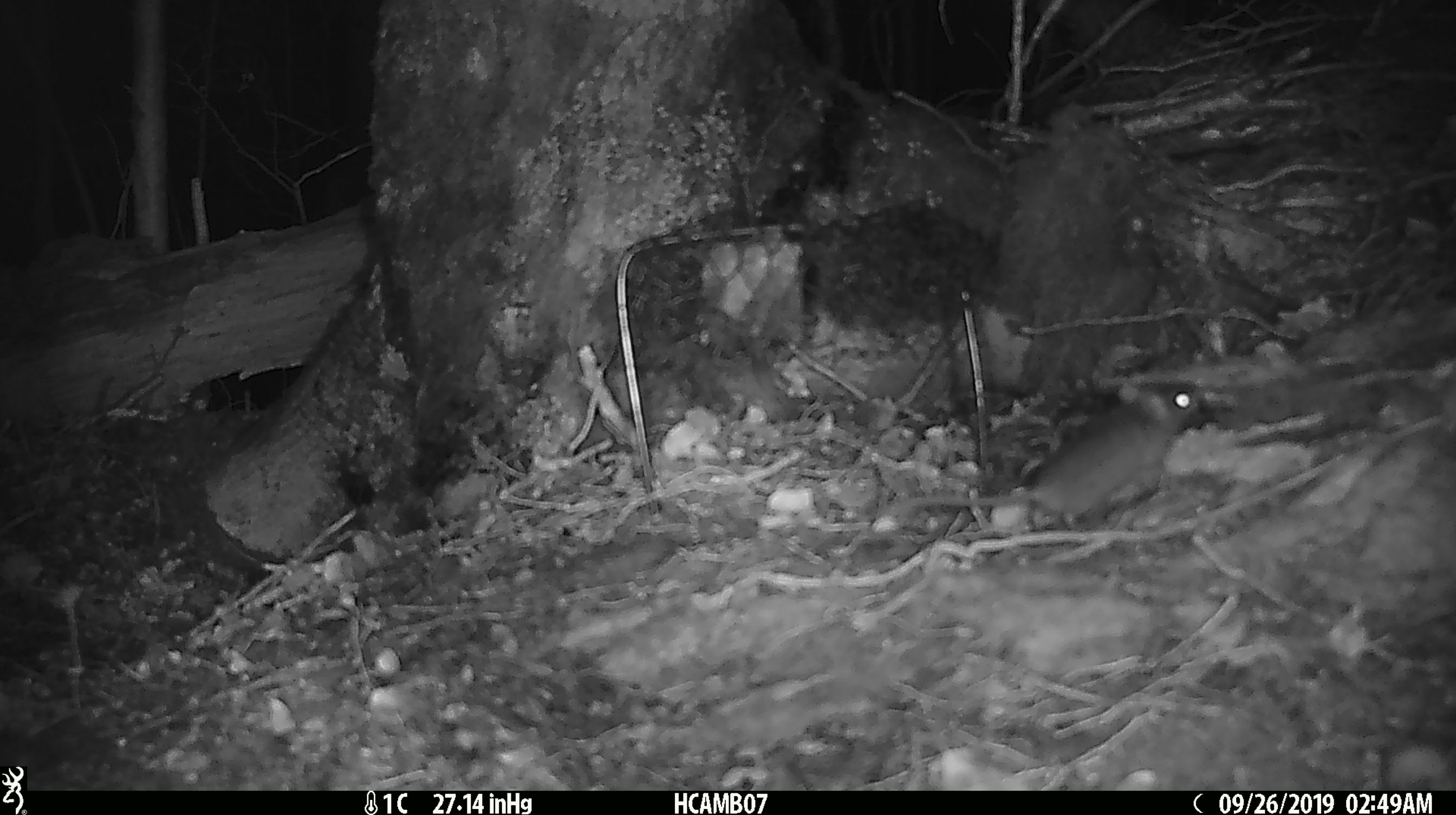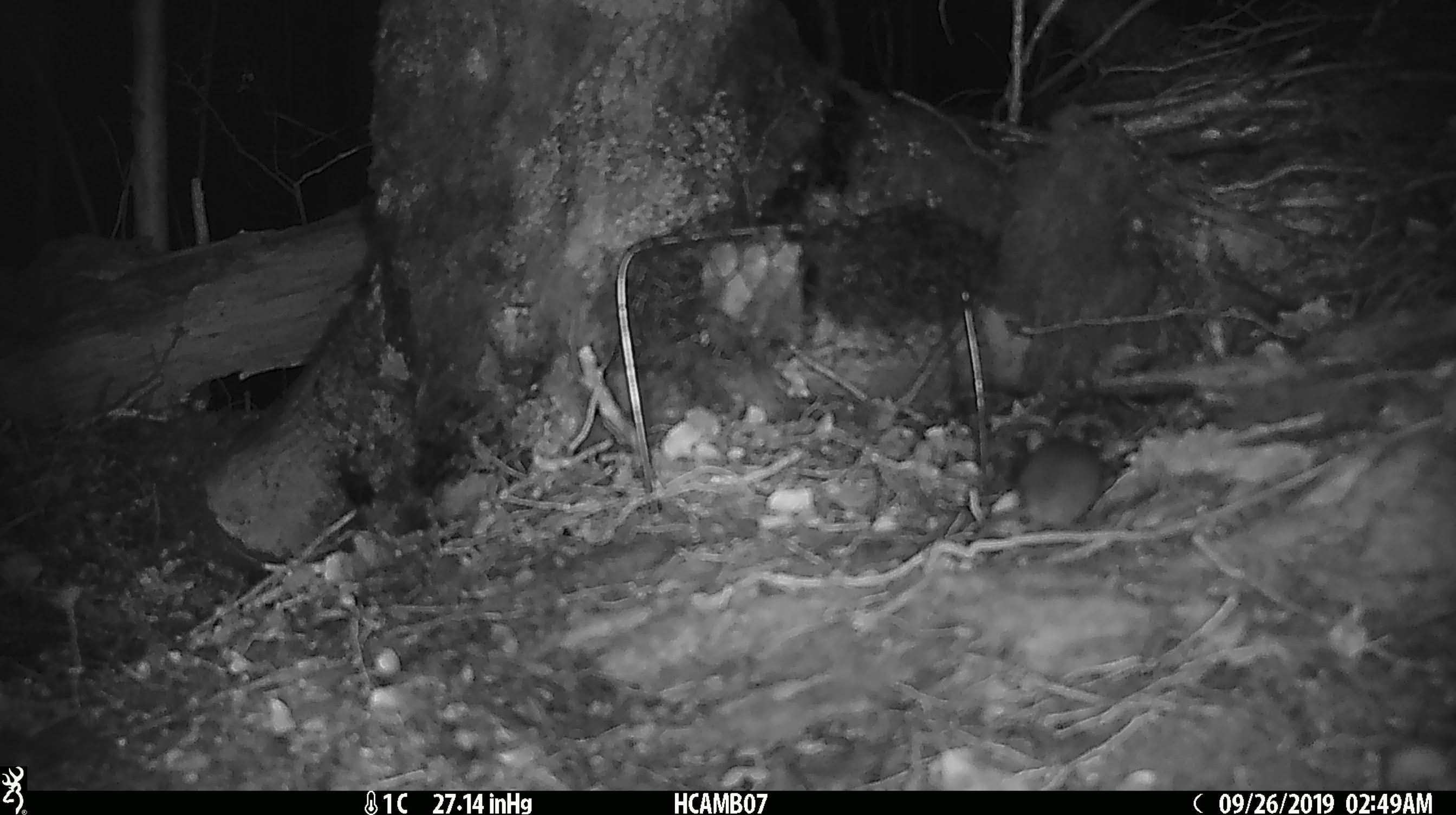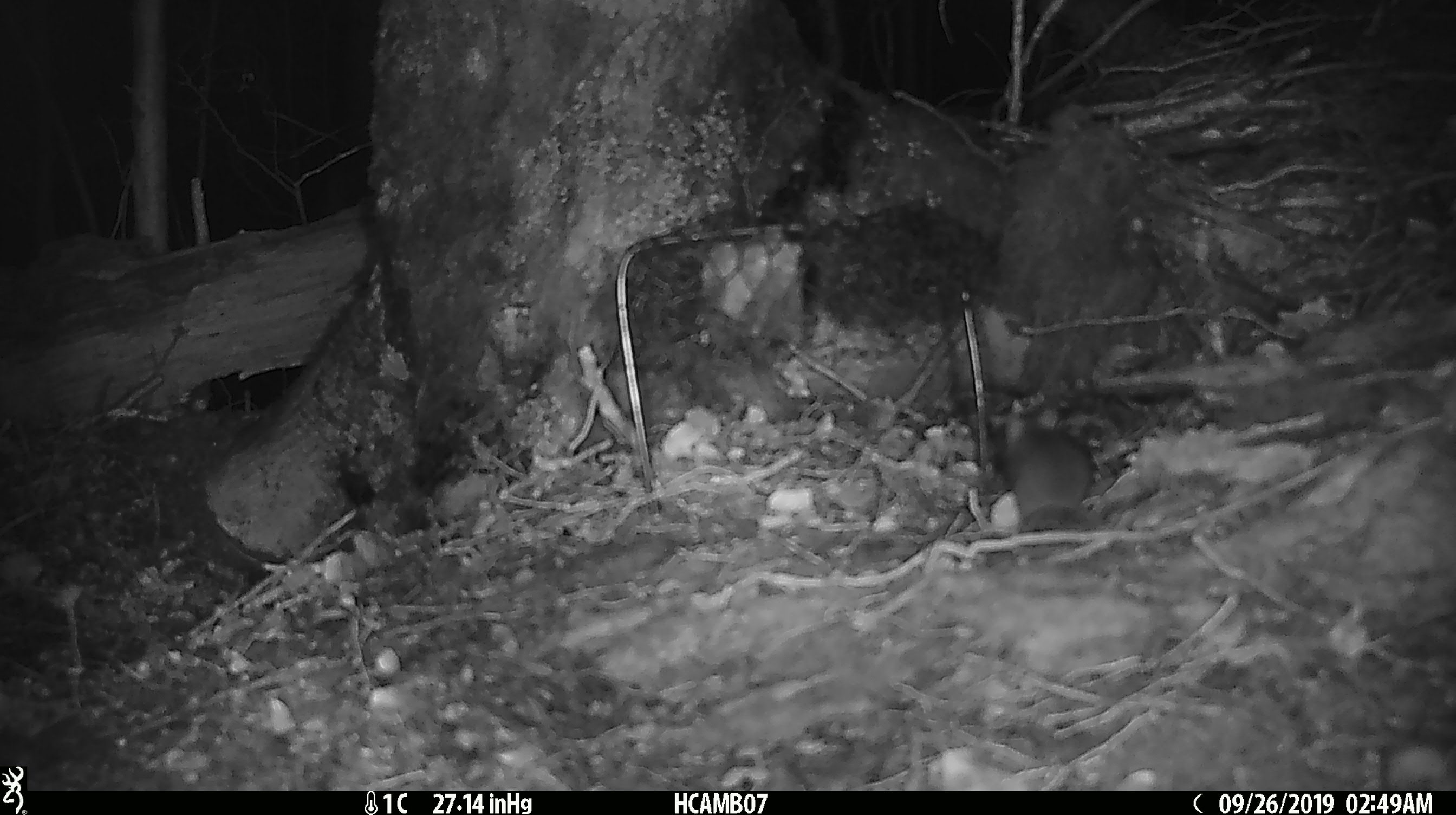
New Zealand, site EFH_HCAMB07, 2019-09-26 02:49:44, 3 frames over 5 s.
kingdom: Animalia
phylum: Chordata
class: Mammalia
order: Rodentia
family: Muridae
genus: Mus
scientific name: Mus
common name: mouse